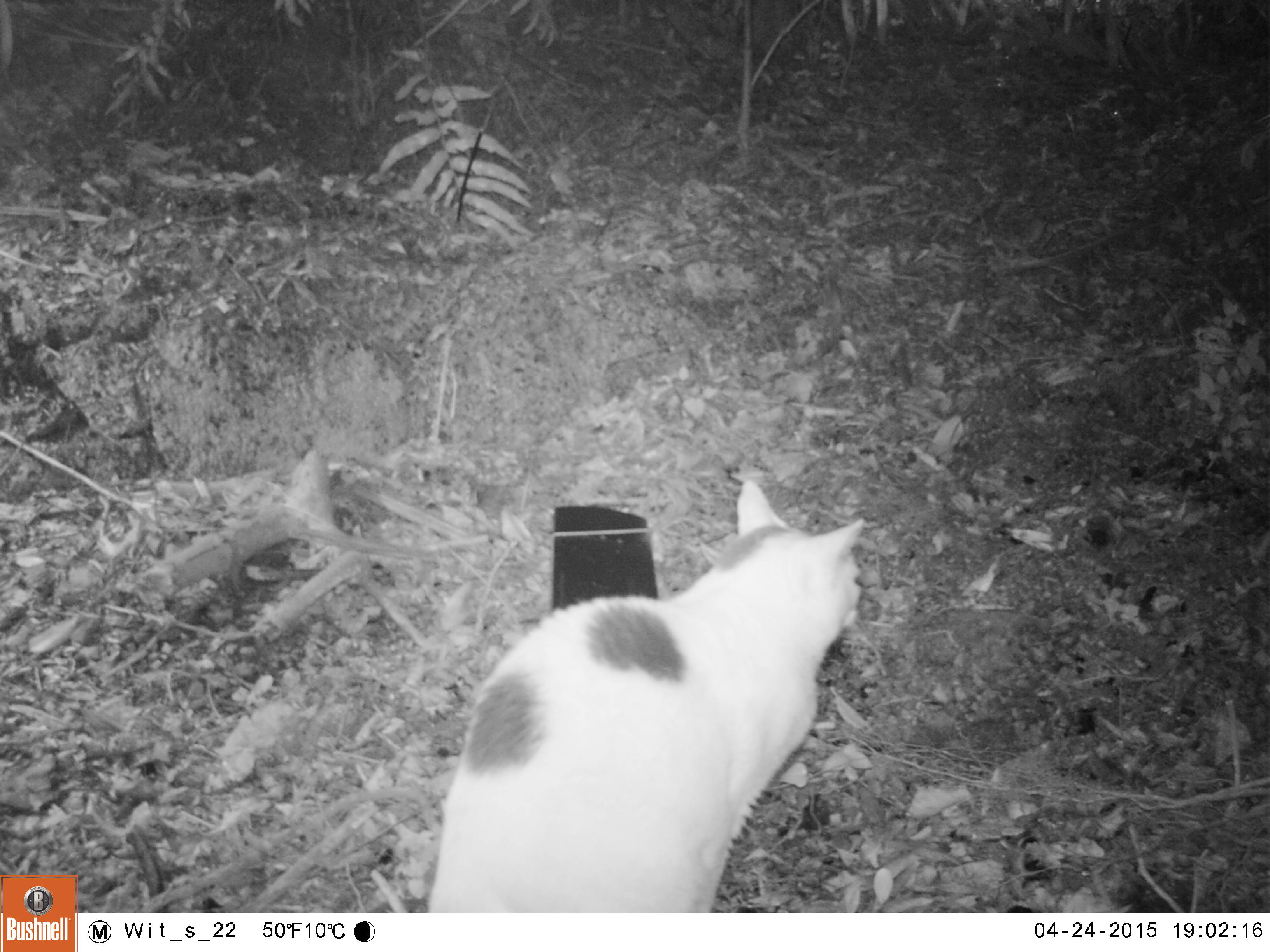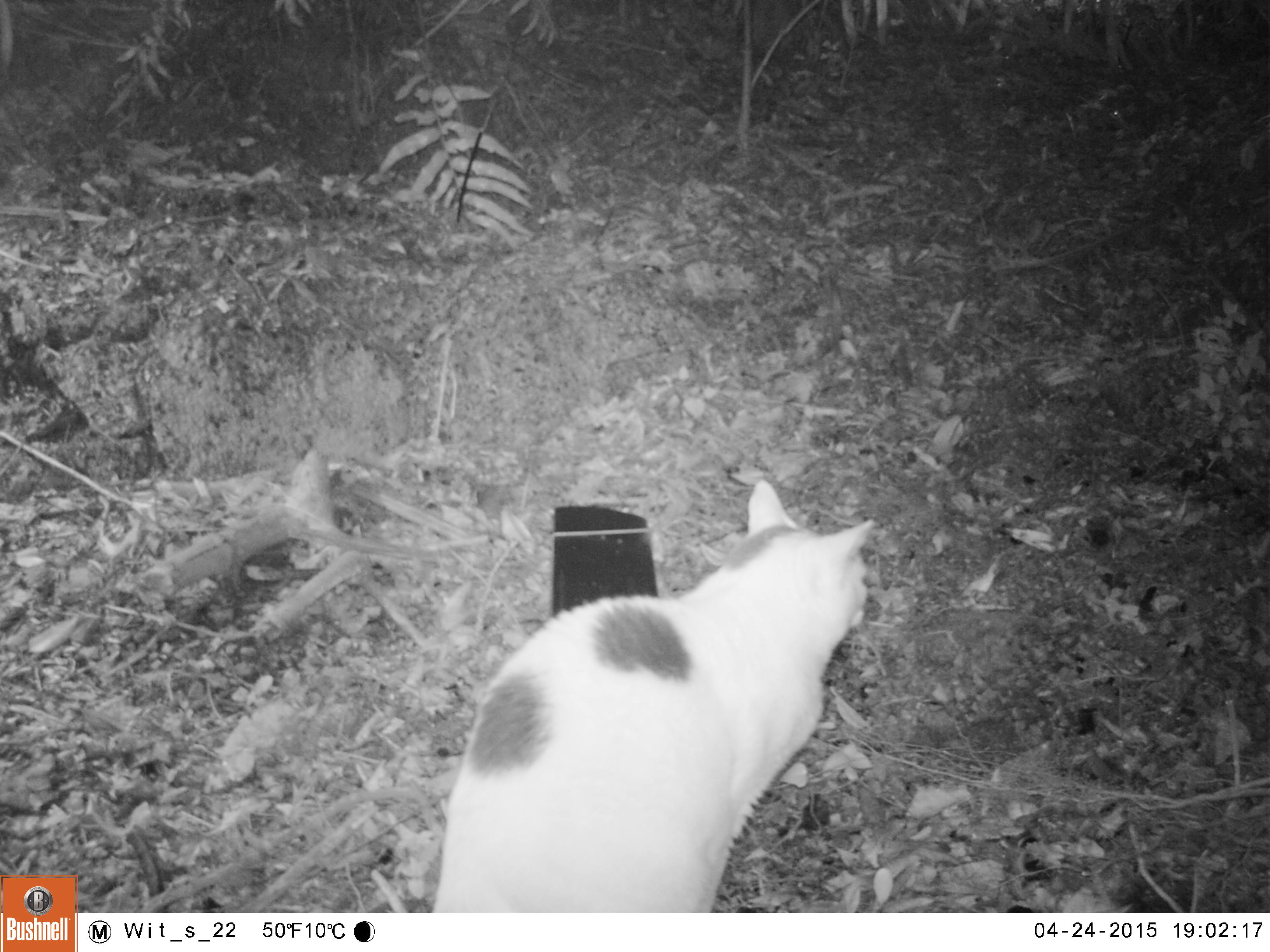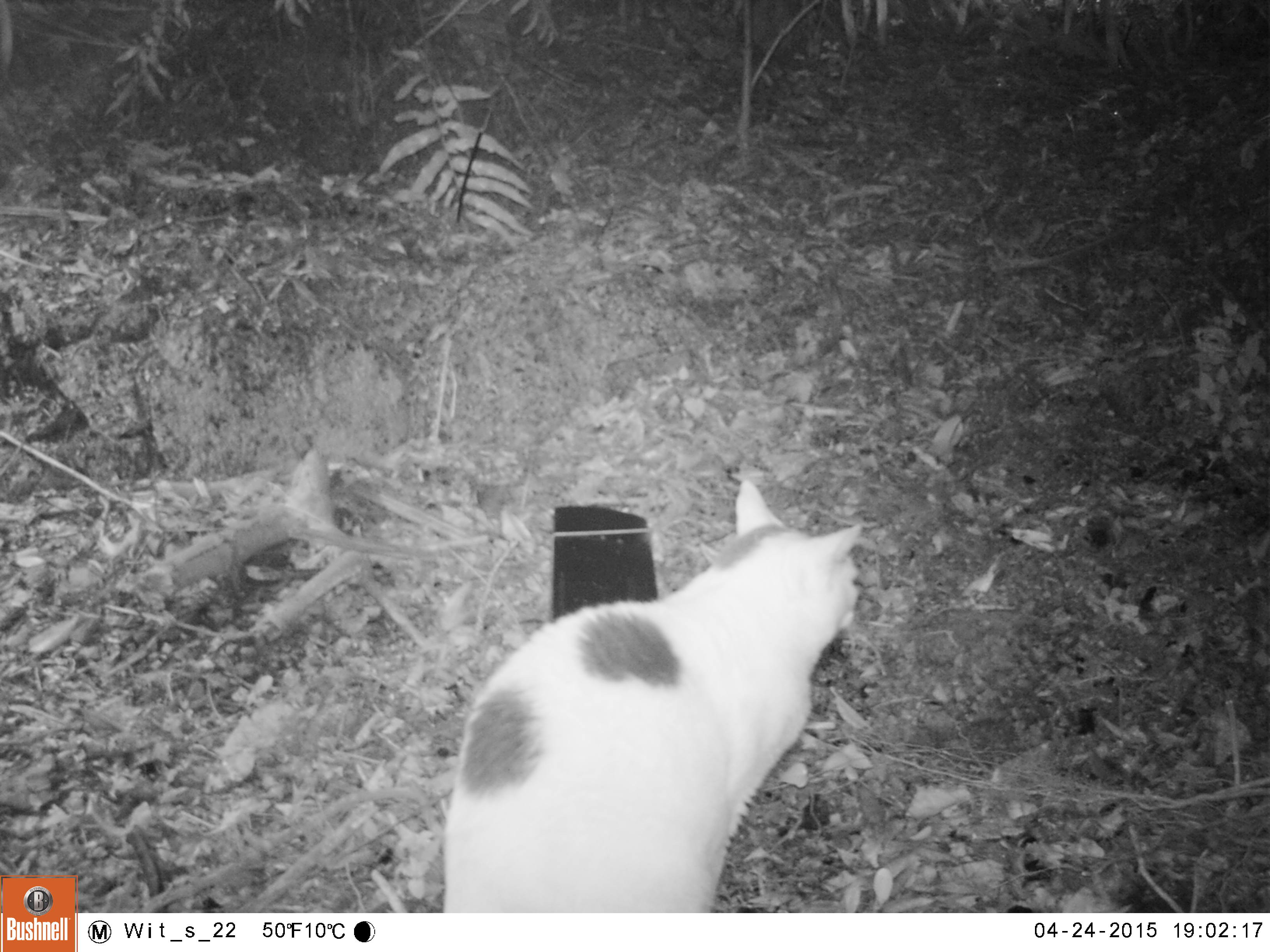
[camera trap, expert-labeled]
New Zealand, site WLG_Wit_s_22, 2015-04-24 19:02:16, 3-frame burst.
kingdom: Animalia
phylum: Chordata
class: Mammalia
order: Carnivora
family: Felidae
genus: Felis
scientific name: Felis catus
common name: domestic cat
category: cat